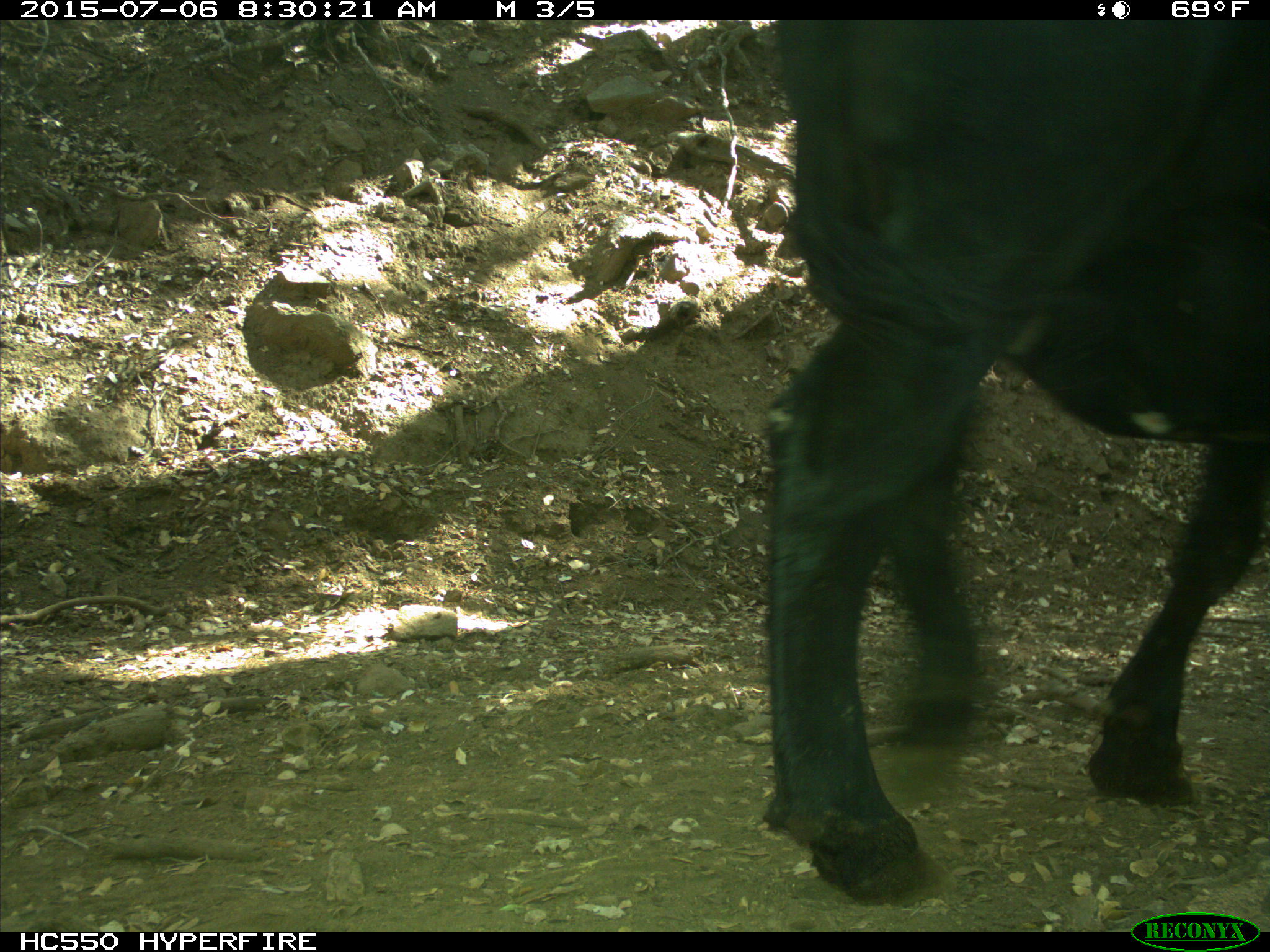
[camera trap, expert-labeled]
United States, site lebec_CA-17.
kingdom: Animalia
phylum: Chordata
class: Mammalia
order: Artiodactyla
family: Bovidae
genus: Bos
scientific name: Bos taurus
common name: domestic cow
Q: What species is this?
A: Bos taurus (domestic cow).